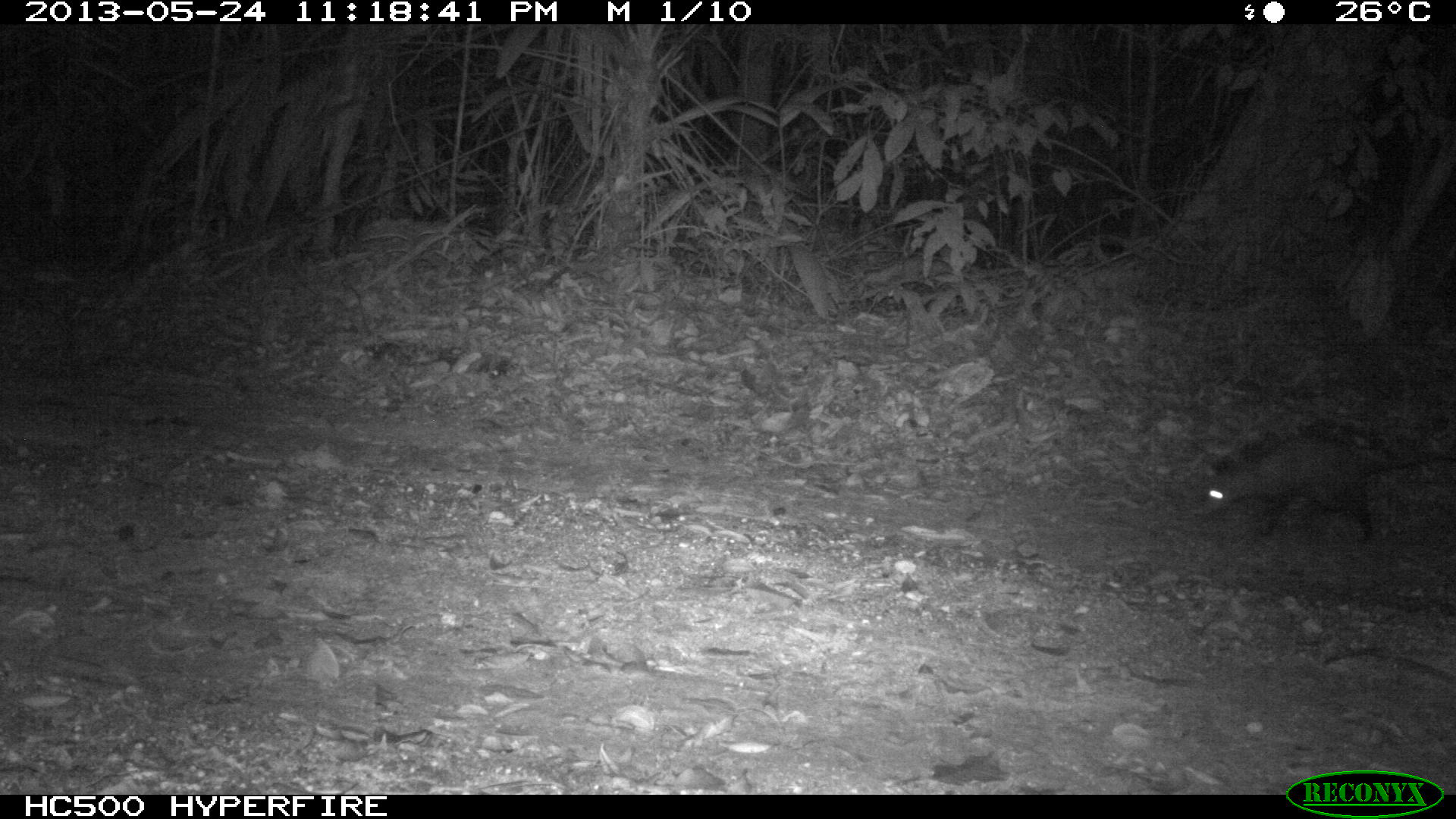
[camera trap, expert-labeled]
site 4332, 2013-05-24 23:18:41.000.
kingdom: Animalia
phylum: Chordata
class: Mammalia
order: Didelphimorphia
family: Didelphidae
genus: Didelphis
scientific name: Didelphis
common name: american opossums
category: didelphis sp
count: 1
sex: female